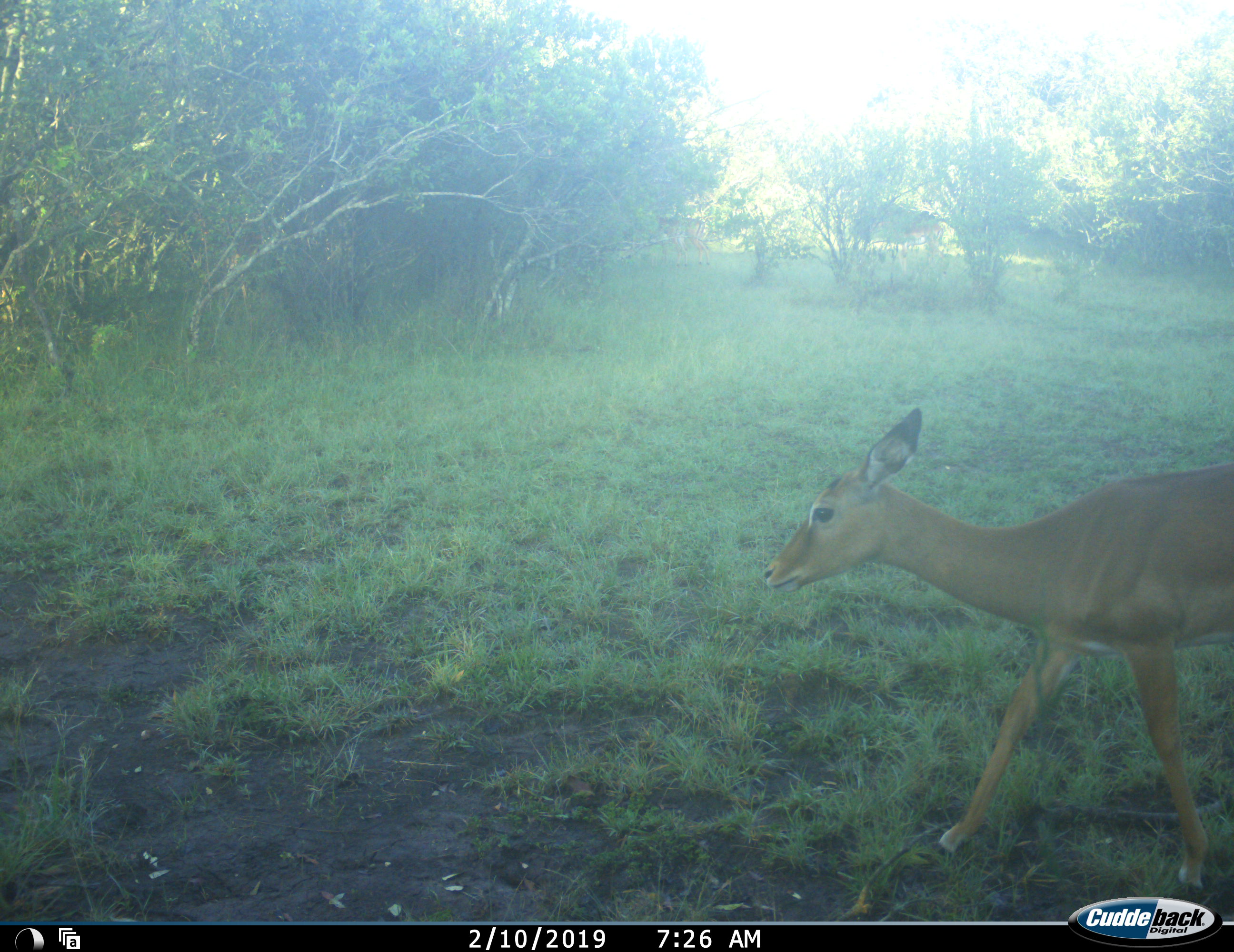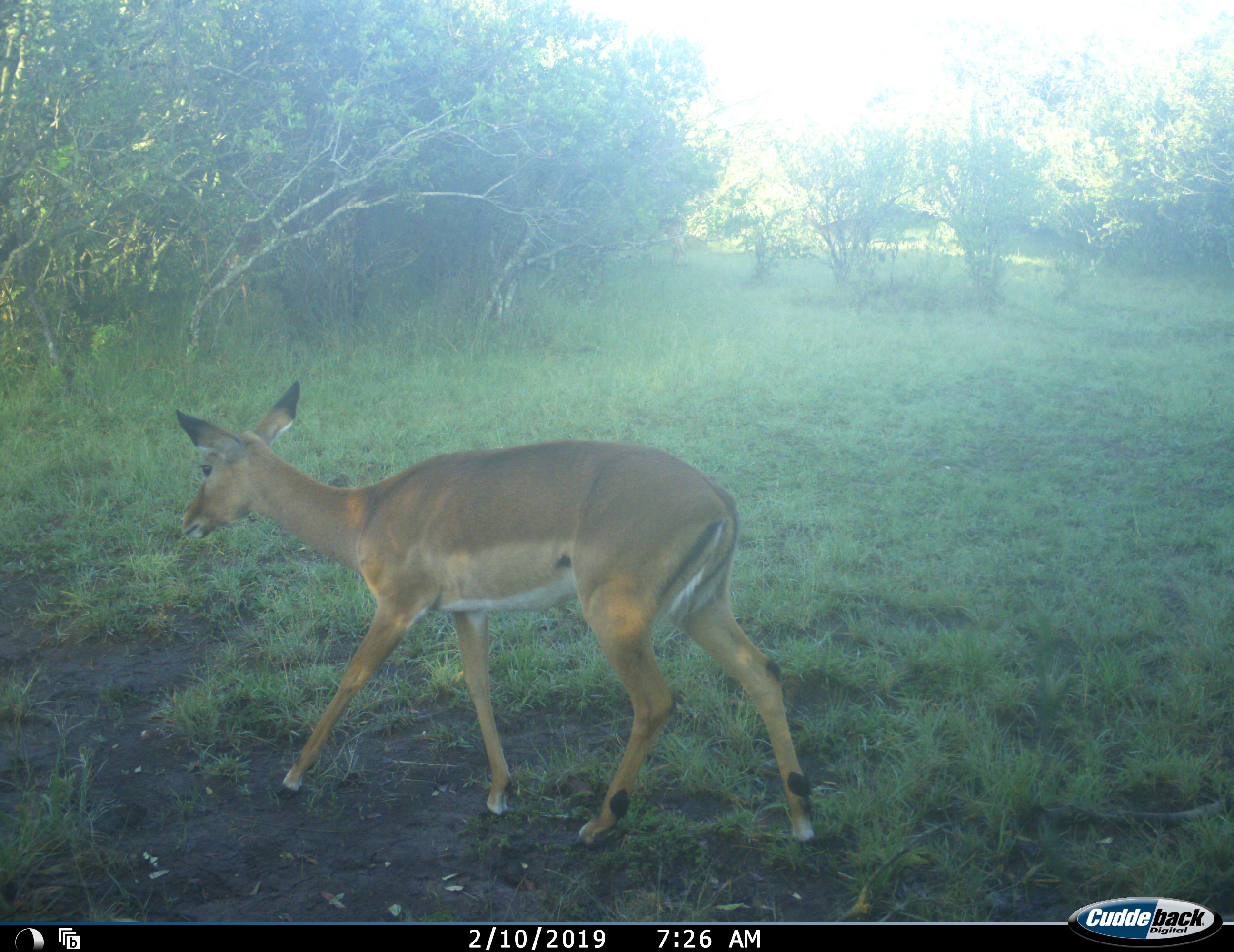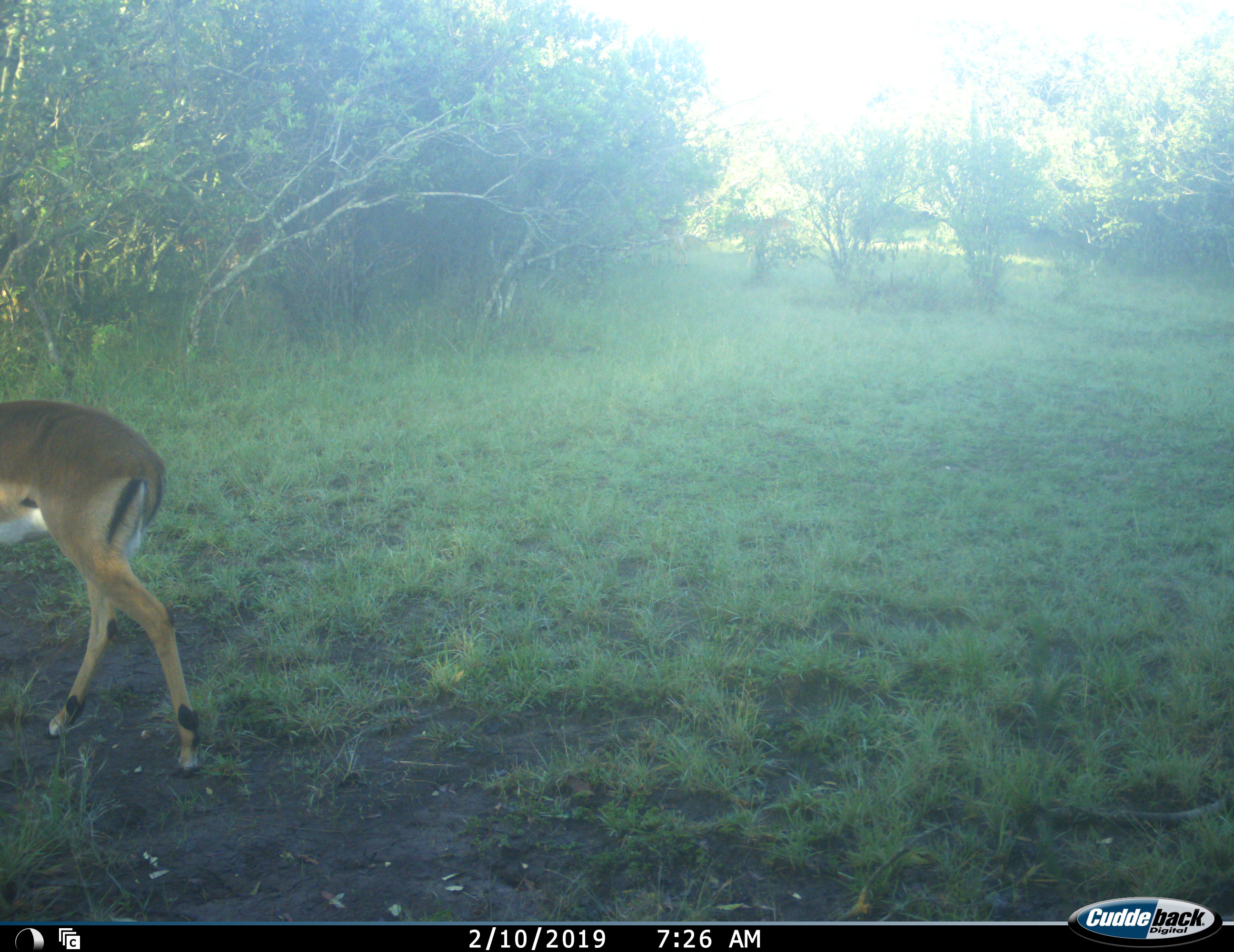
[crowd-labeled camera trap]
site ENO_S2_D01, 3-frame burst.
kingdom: Animalia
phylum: Chordata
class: Mammalia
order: Artiodactyla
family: Bovidae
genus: Aepyceros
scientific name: Aepyceros melampus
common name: impala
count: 3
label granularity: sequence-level